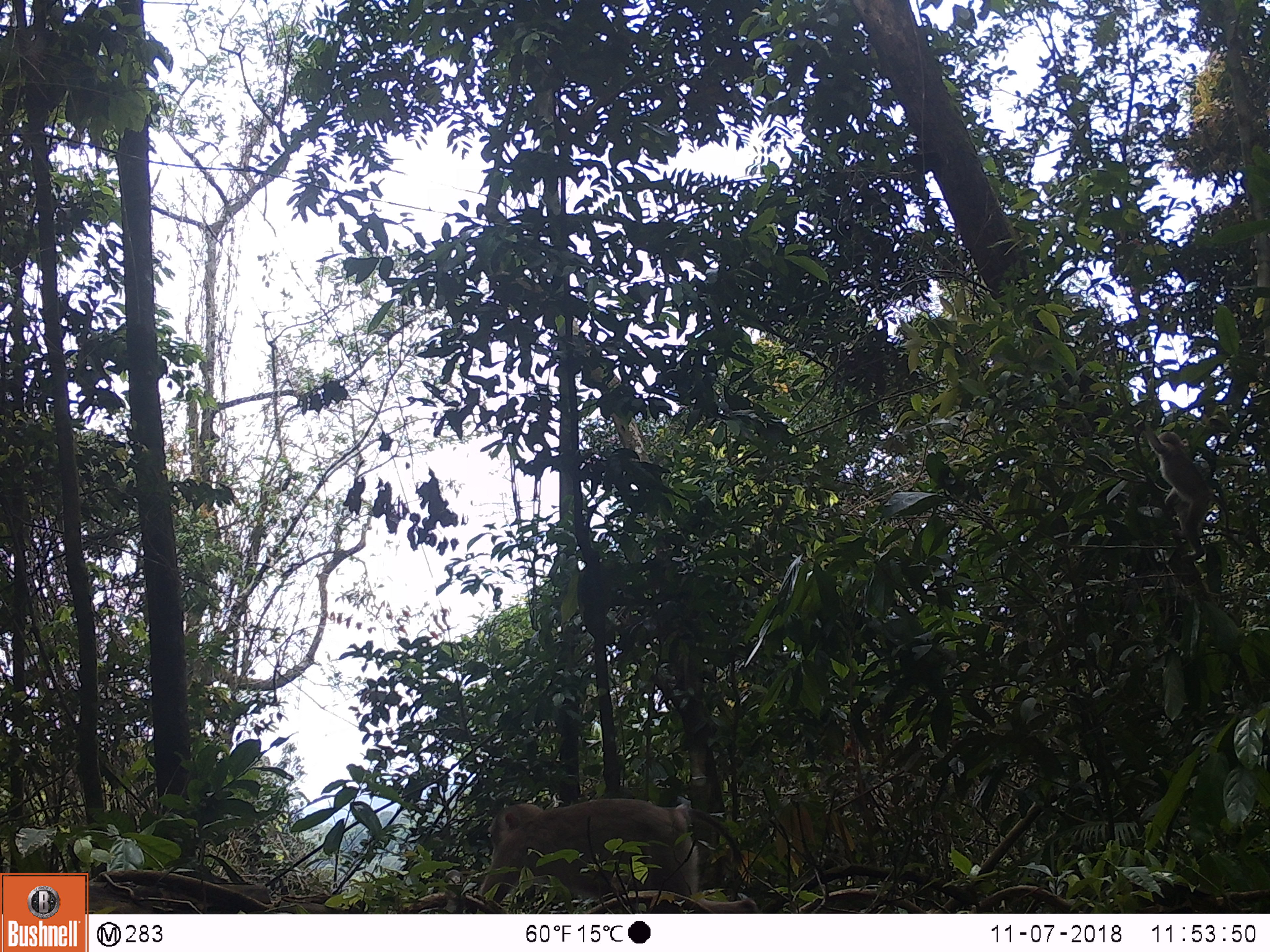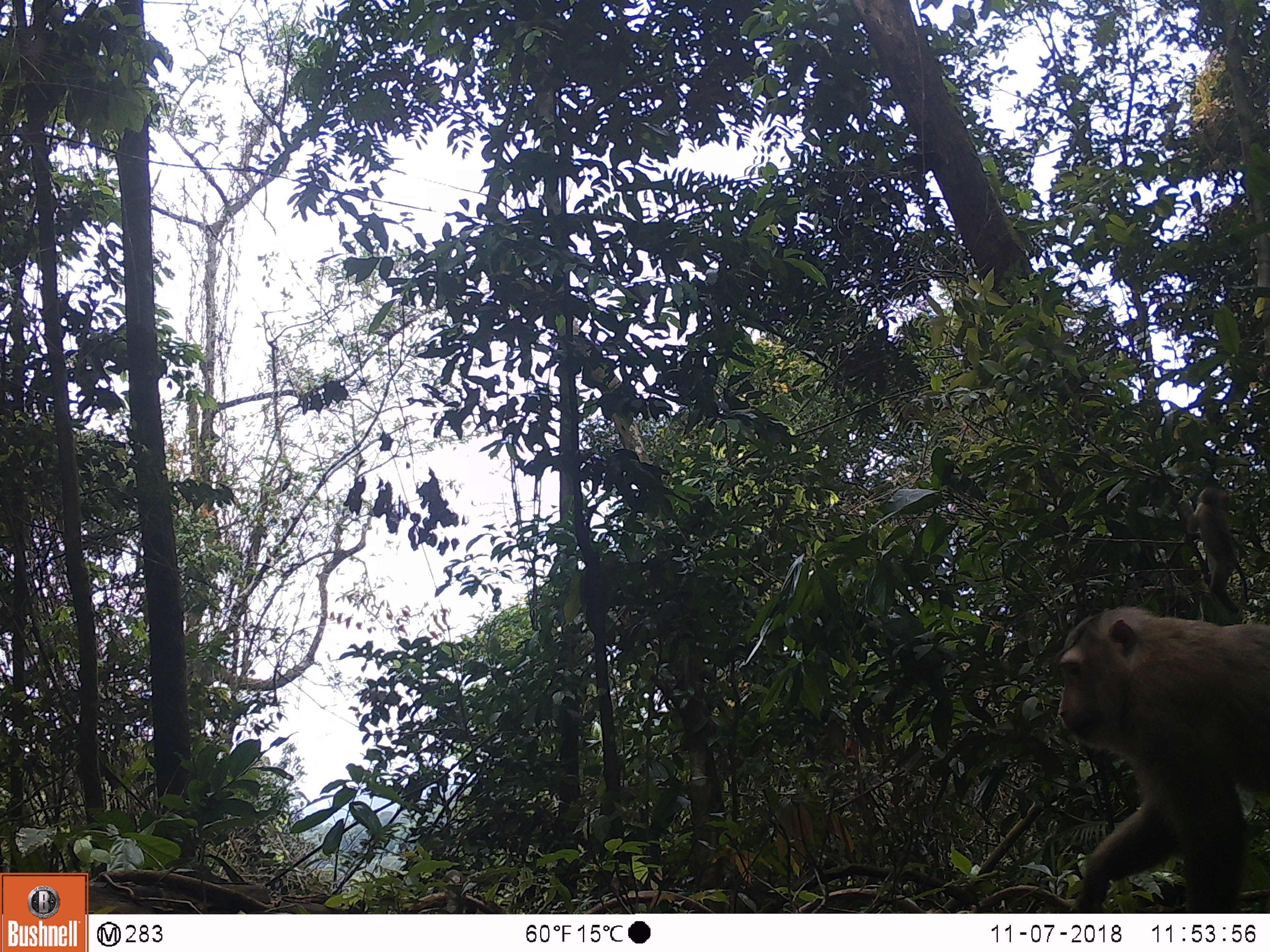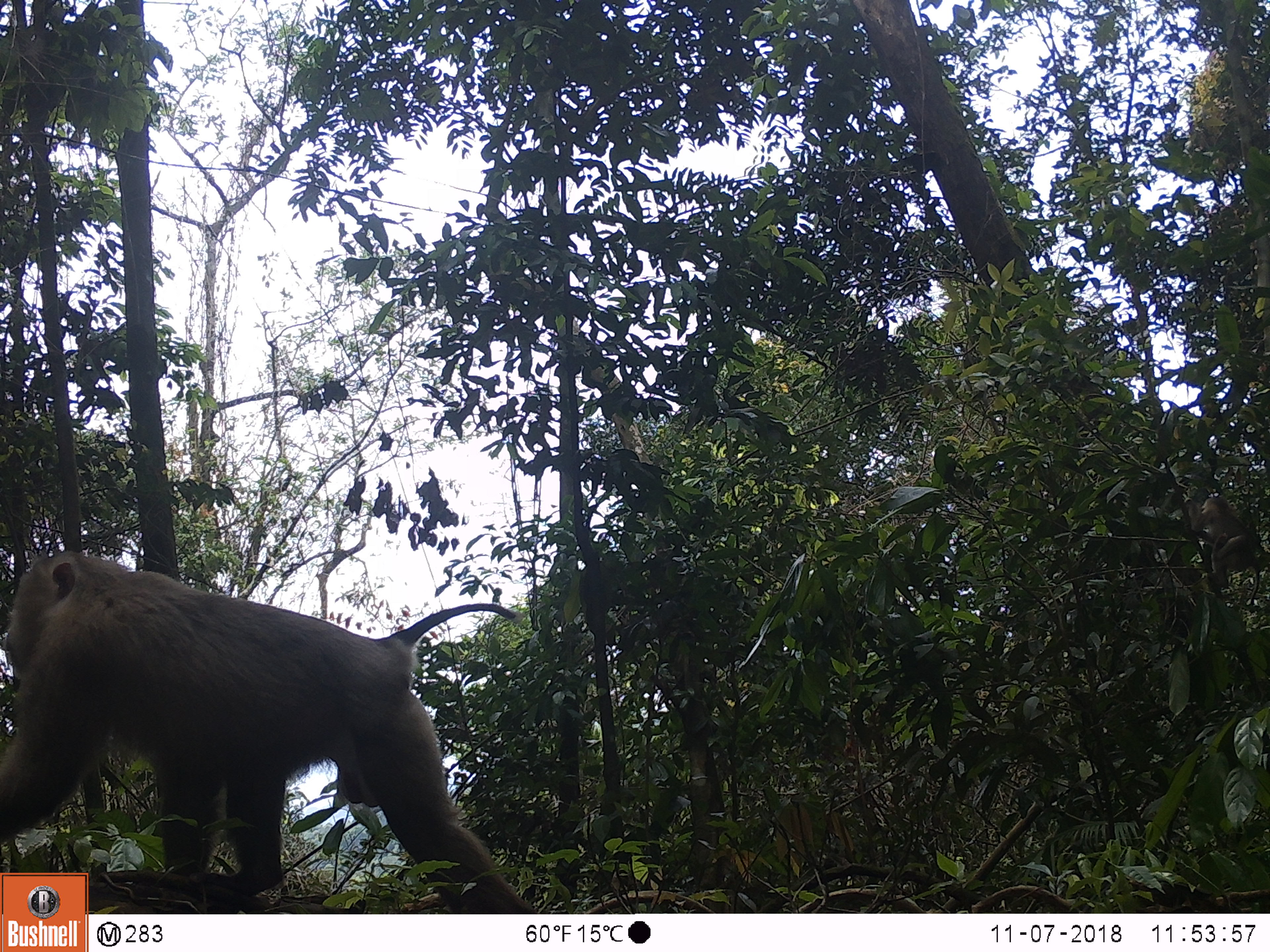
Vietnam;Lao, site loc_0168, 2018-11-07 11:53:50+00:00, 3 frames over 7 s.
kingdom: Animalia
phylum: Chordata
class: Mammalia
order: Primates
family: Cercopithecidae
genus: Macaca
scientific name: Macaca nemestrina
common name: pig-tailed macaque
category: pig tailed macaque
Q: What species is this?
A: Pig tailed macaque (pig-tailed macaque) (Macaca nemestrina).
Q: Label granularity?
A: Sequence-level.